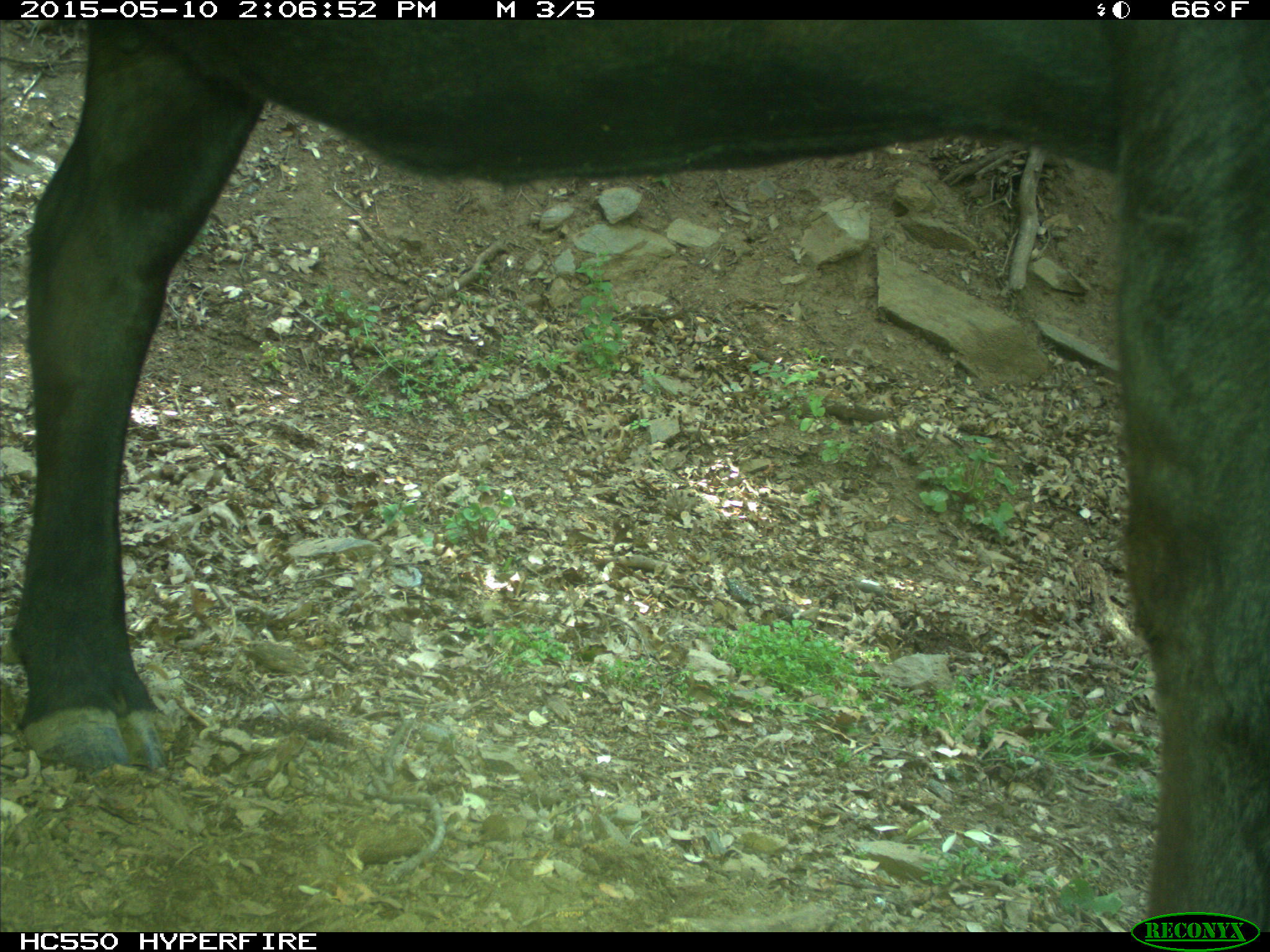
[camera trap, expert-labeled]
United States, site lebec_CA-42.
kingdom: Animalia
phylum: Chordata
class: Mammalia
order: Artiodactyla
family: Bovidae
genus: Bos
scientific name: Bos taurus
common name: domestic cow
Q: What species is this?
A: Bos taurus (domestic cow).